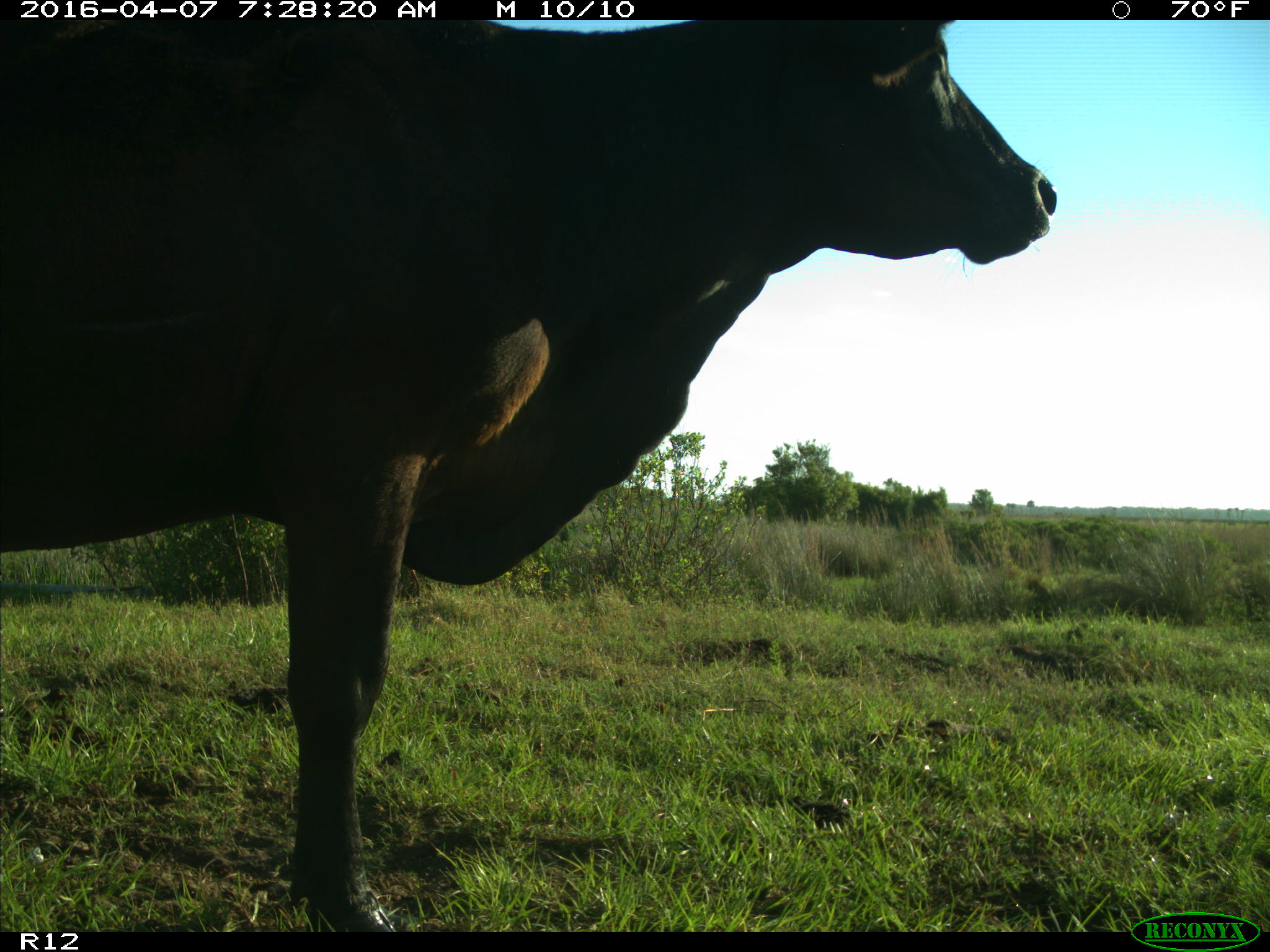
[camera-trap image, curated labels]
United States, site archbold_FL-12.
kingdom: Animalia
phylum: Chordata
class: Mammalia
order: Artiodactyla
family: Bovidae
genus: Bos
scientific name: Bos taurus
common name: domestic cow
Bos taurus (domestic cow).